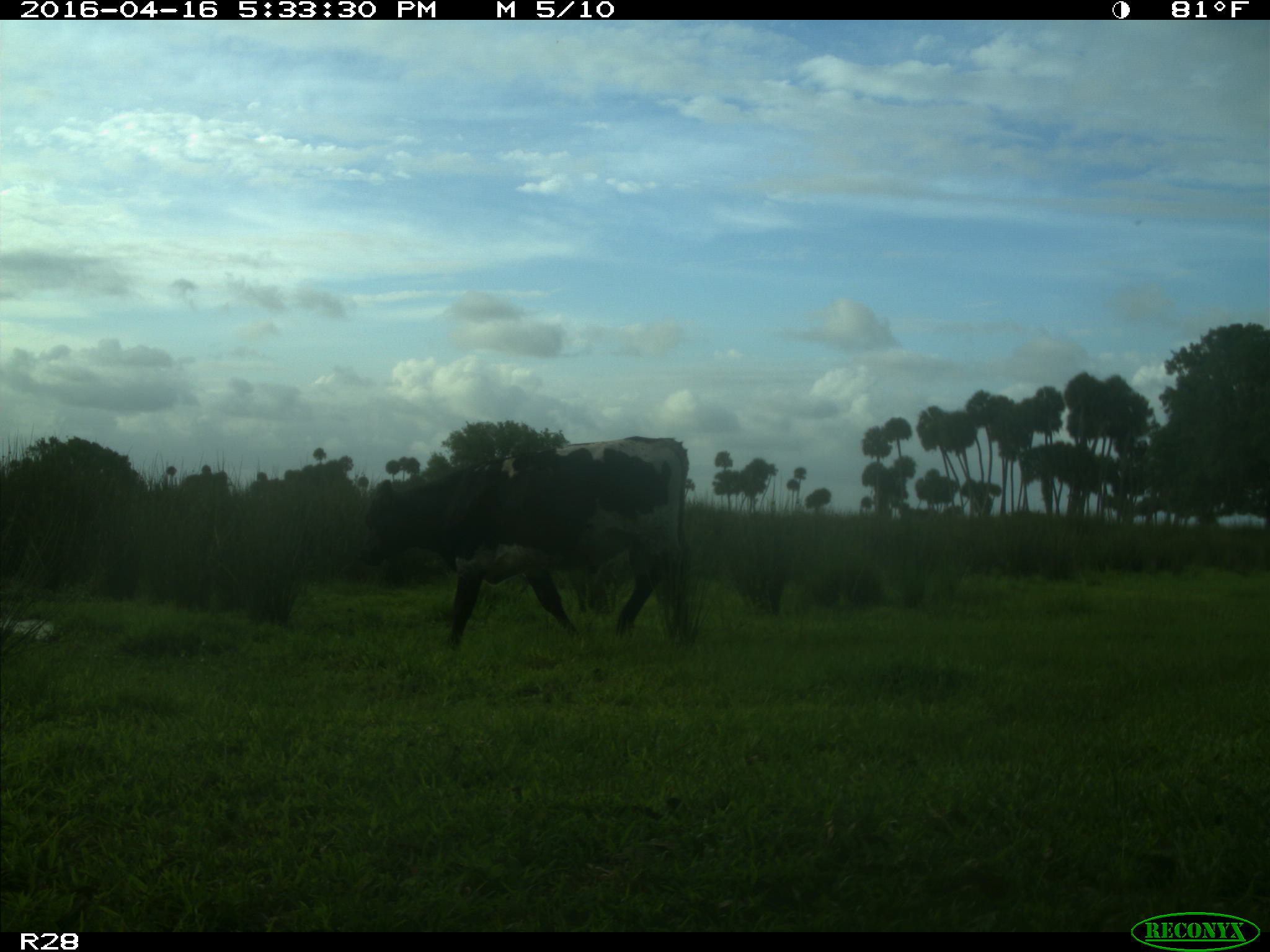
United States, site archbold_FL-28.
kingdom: Animalia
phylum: Chordata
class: Mammalia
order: Artiodactyla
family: Bovidae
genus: Bos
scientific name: Bos taurus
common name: domestic cow